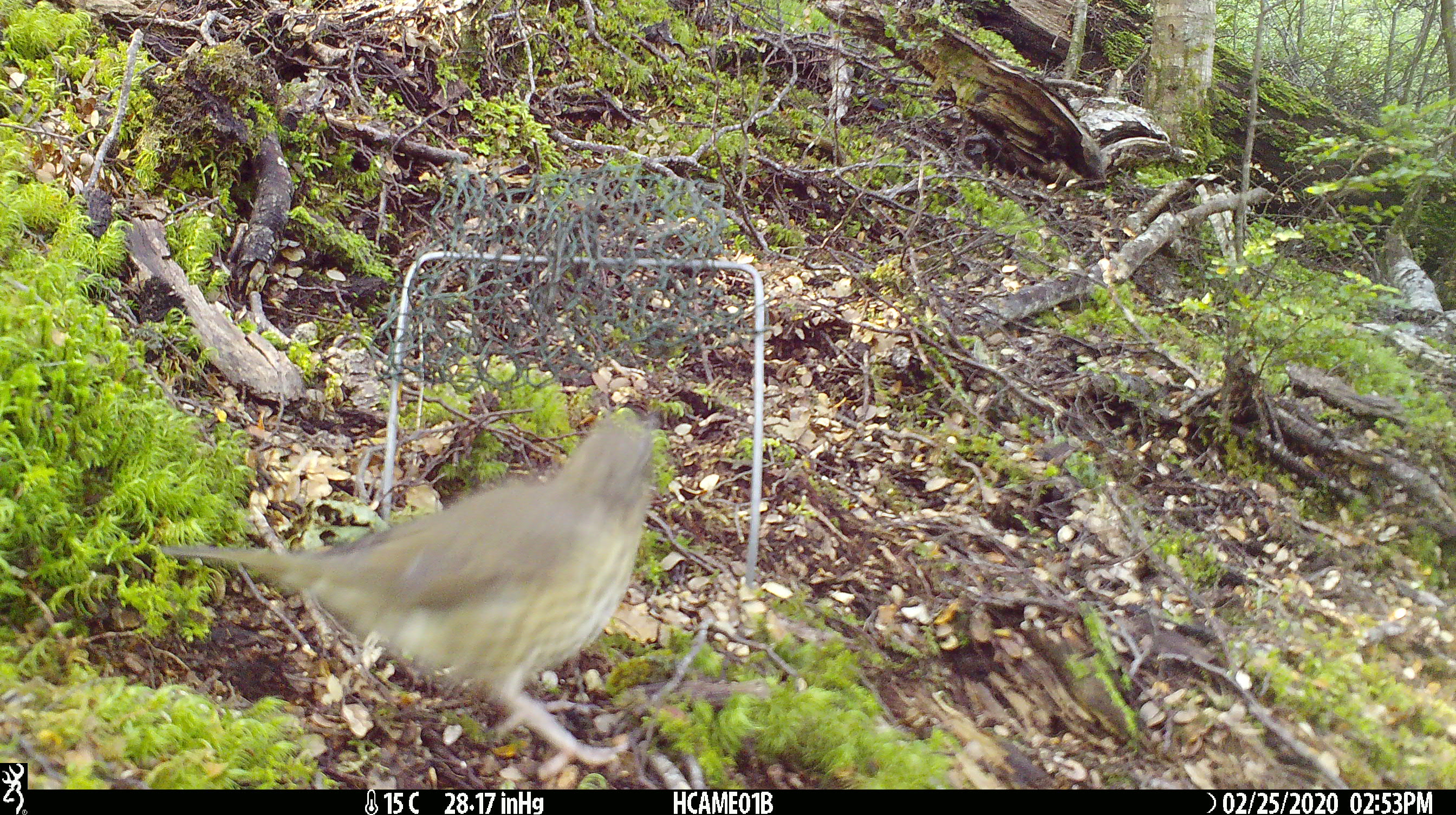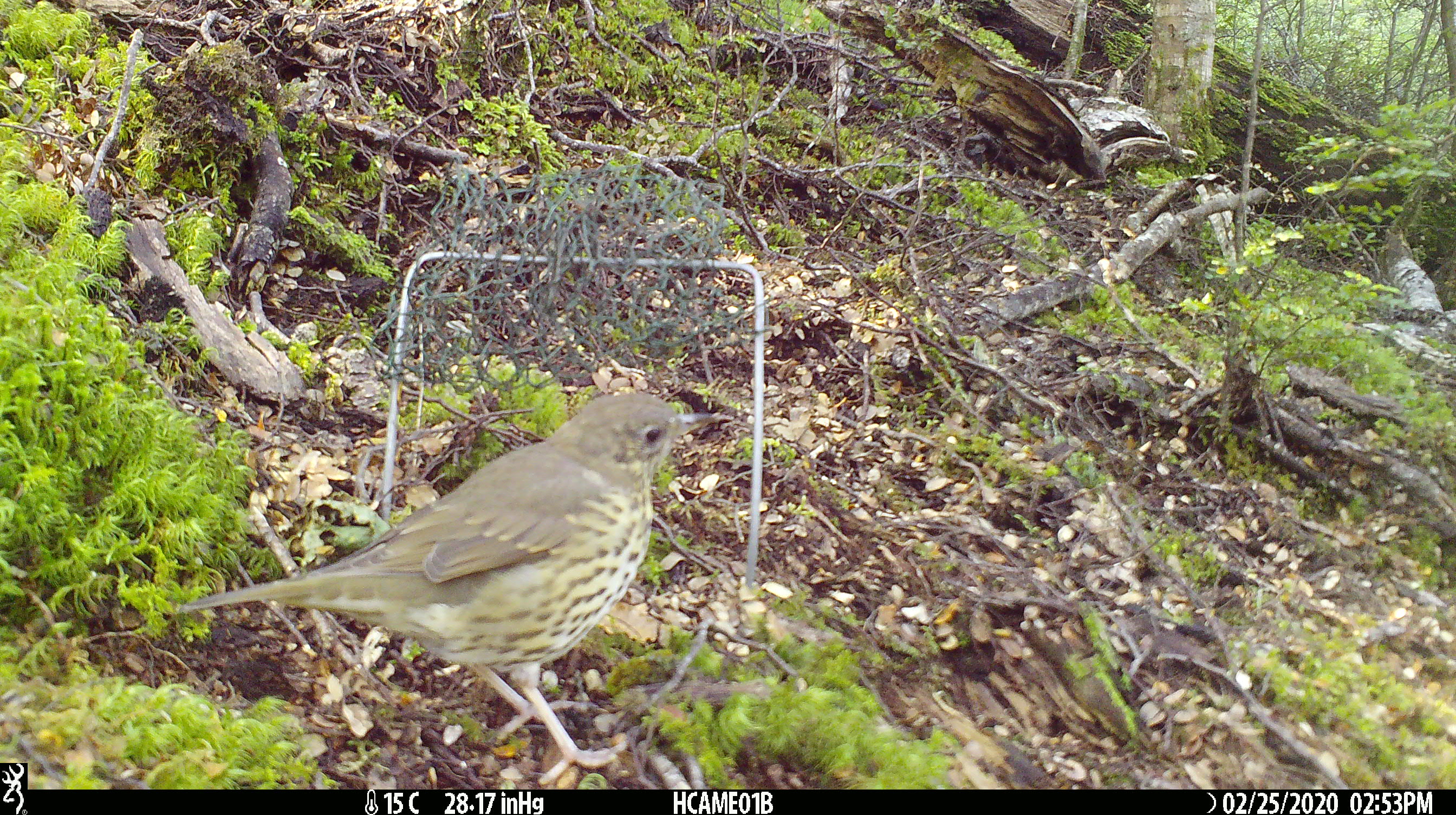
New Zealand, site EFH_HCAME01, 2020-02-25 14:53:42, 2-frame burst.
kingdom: Animalia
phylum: Chordata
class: Aves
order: Passeriformes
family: Turdidae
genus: Turdus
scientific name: Turdus philomelos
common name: song thrush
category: thrush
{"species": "thrush (song thrush) (Turdus philomelos)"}